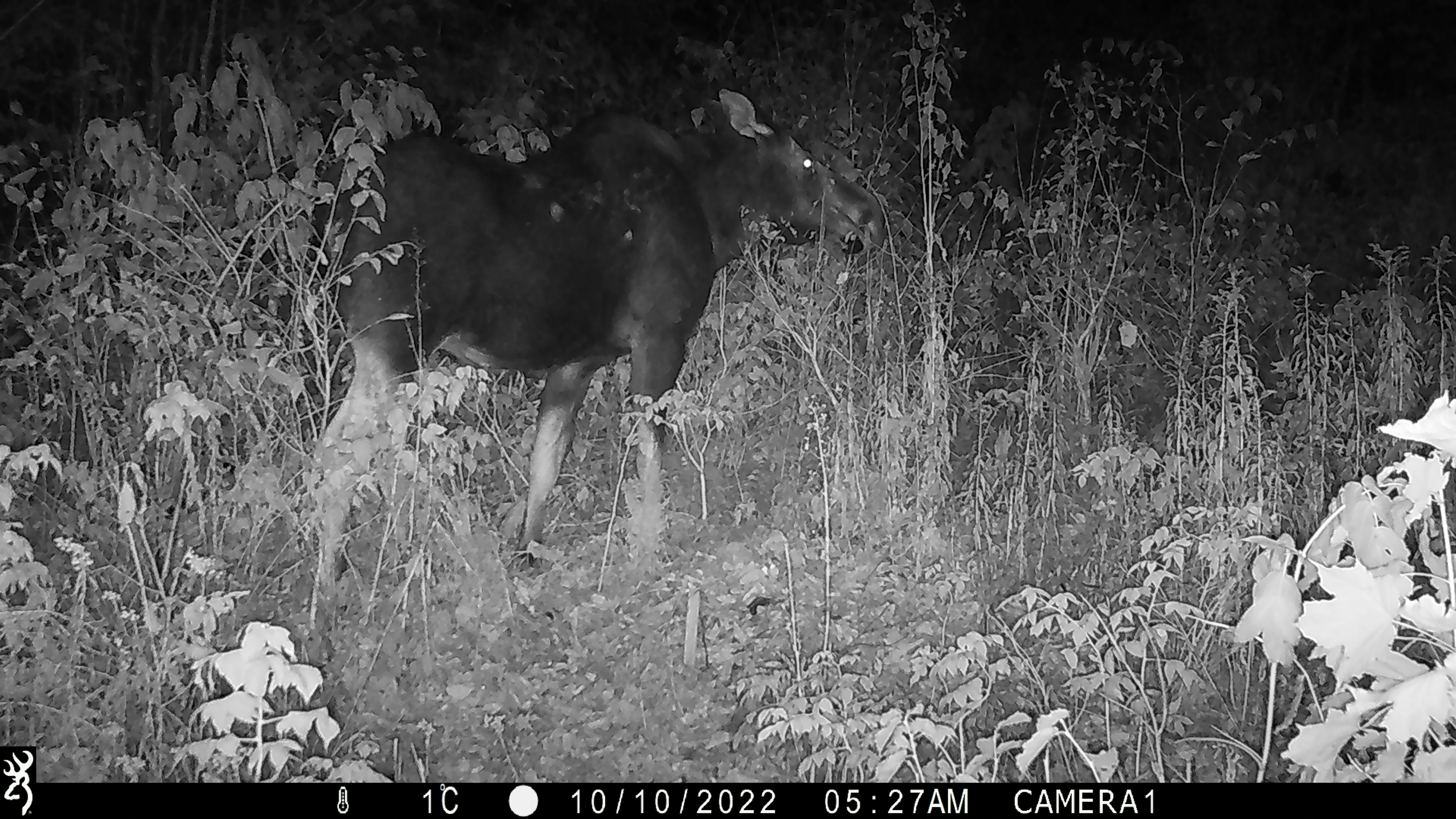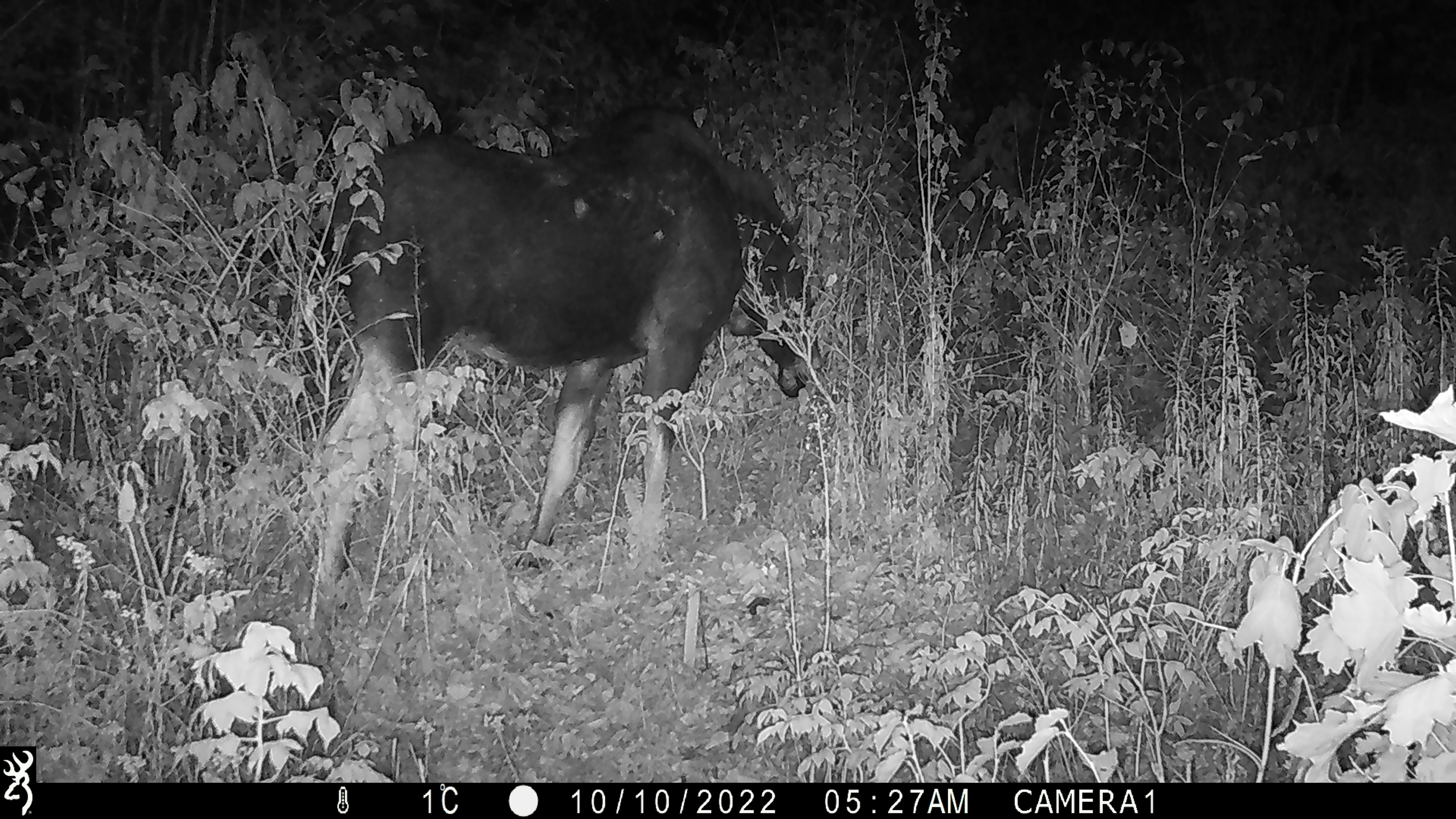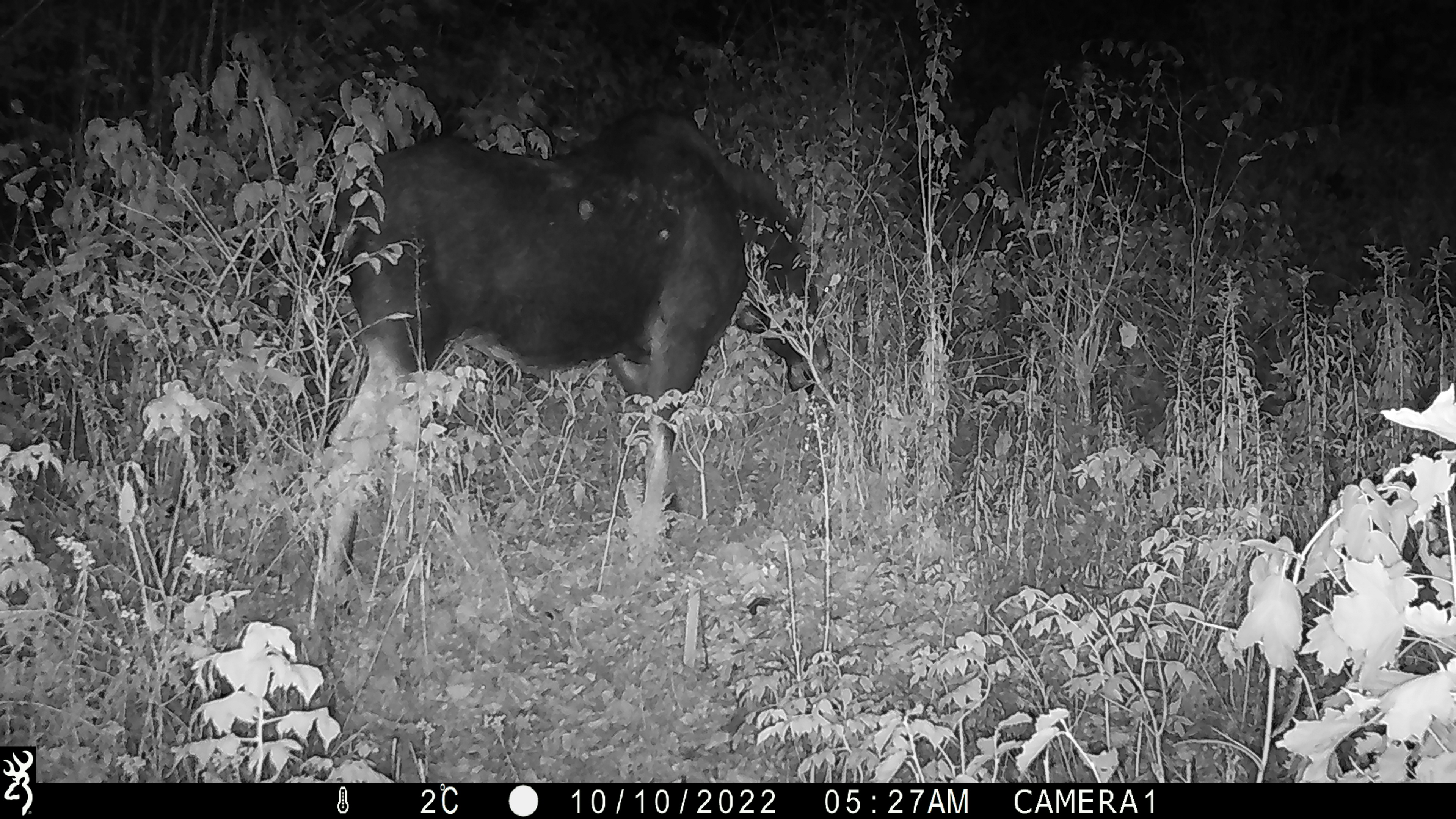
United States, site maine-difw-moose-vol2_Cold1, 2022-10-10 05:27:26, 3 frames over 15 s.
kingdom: Animalia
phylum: Chordata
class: Mammalia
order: Artiodactyla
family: Cervidae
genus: Alces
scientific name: Alces alces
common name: moose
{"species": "moose (Alces alces)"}